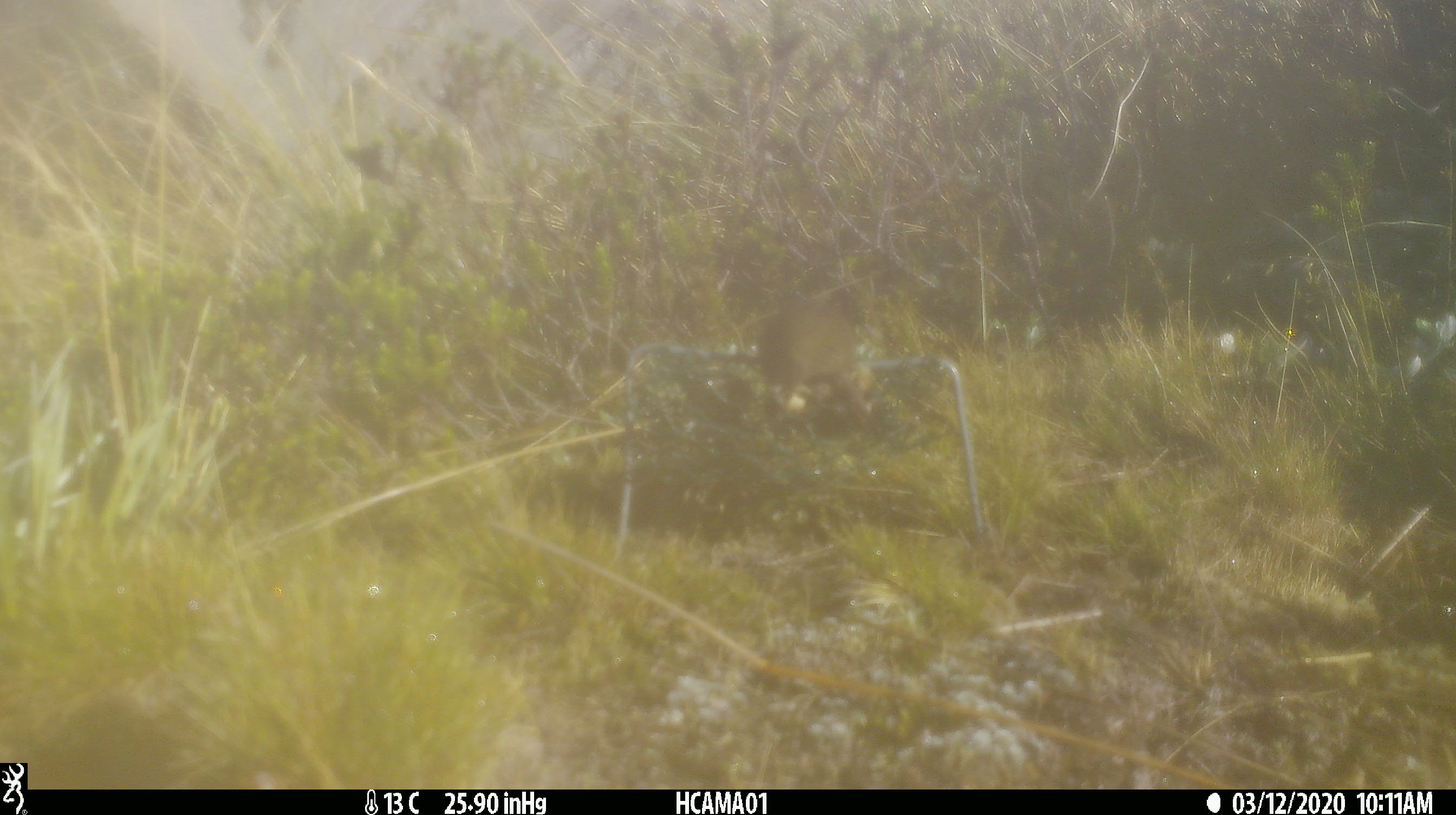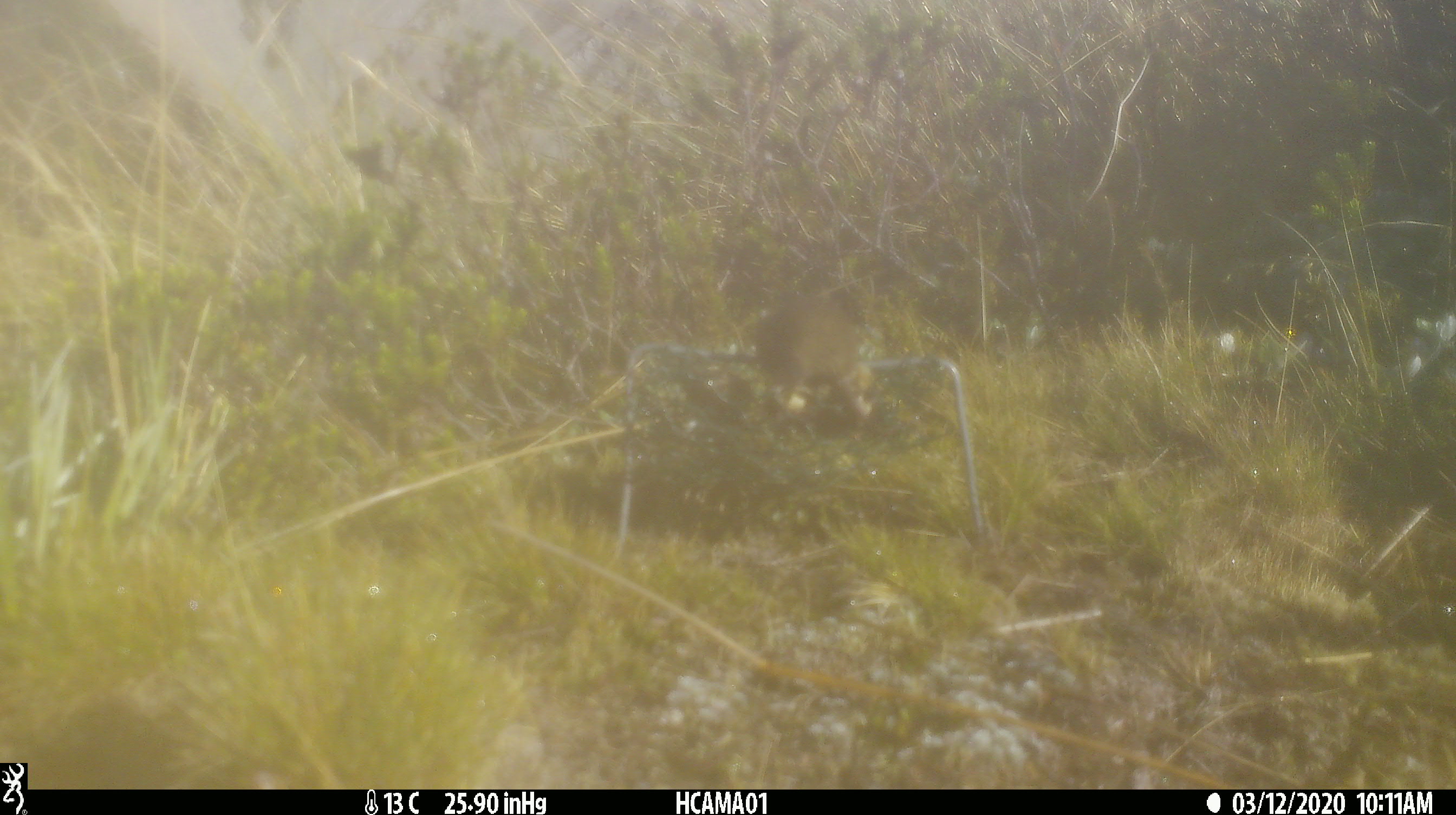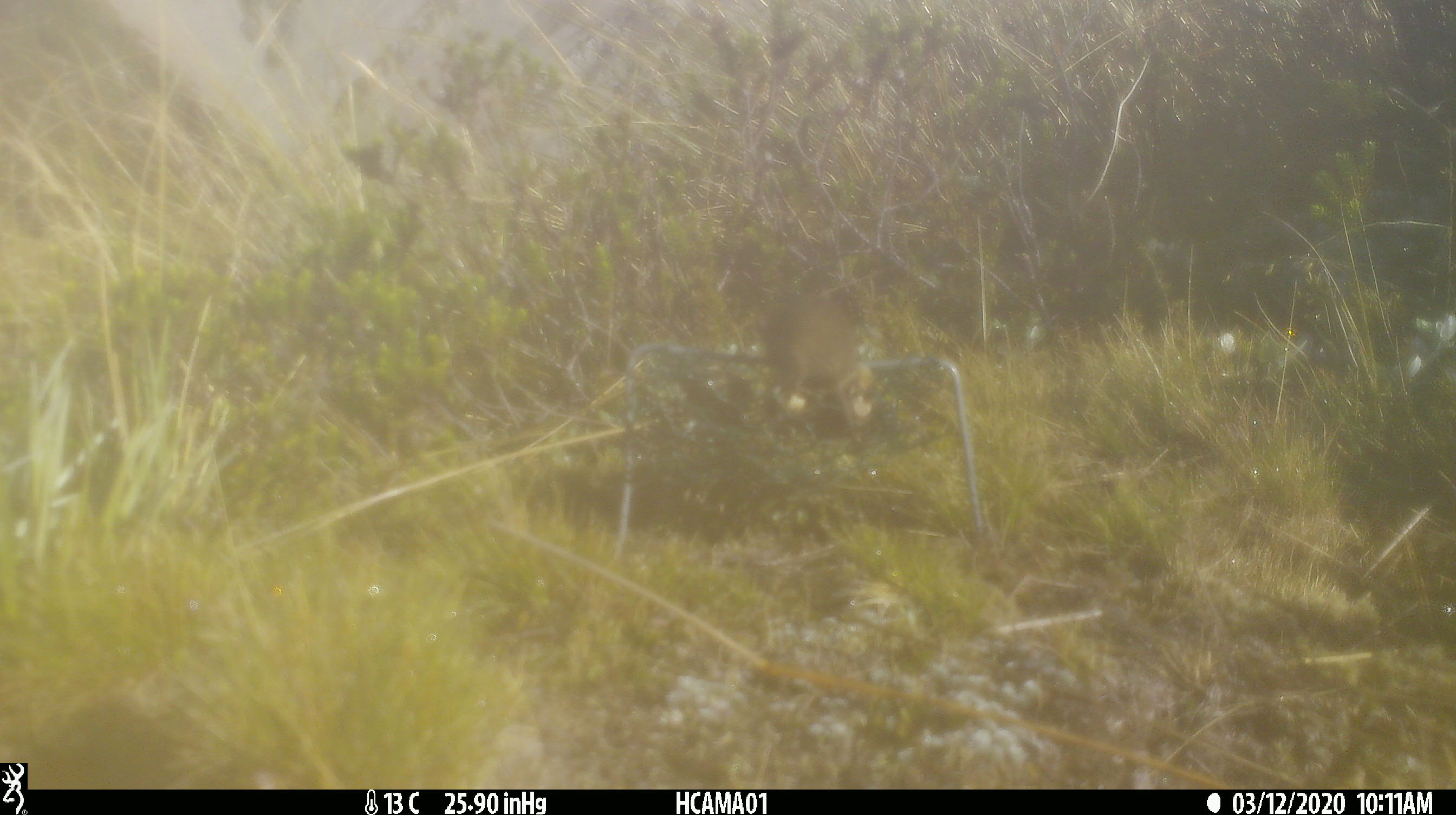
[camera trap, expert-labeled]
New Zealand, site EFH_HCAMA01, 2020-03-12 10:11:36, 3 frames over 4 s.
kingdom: Animalia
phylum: Chordata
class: Mammalia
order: Rodentia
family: Muridae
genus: Mus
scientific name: Mus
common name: mouse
Mouse (Mus).